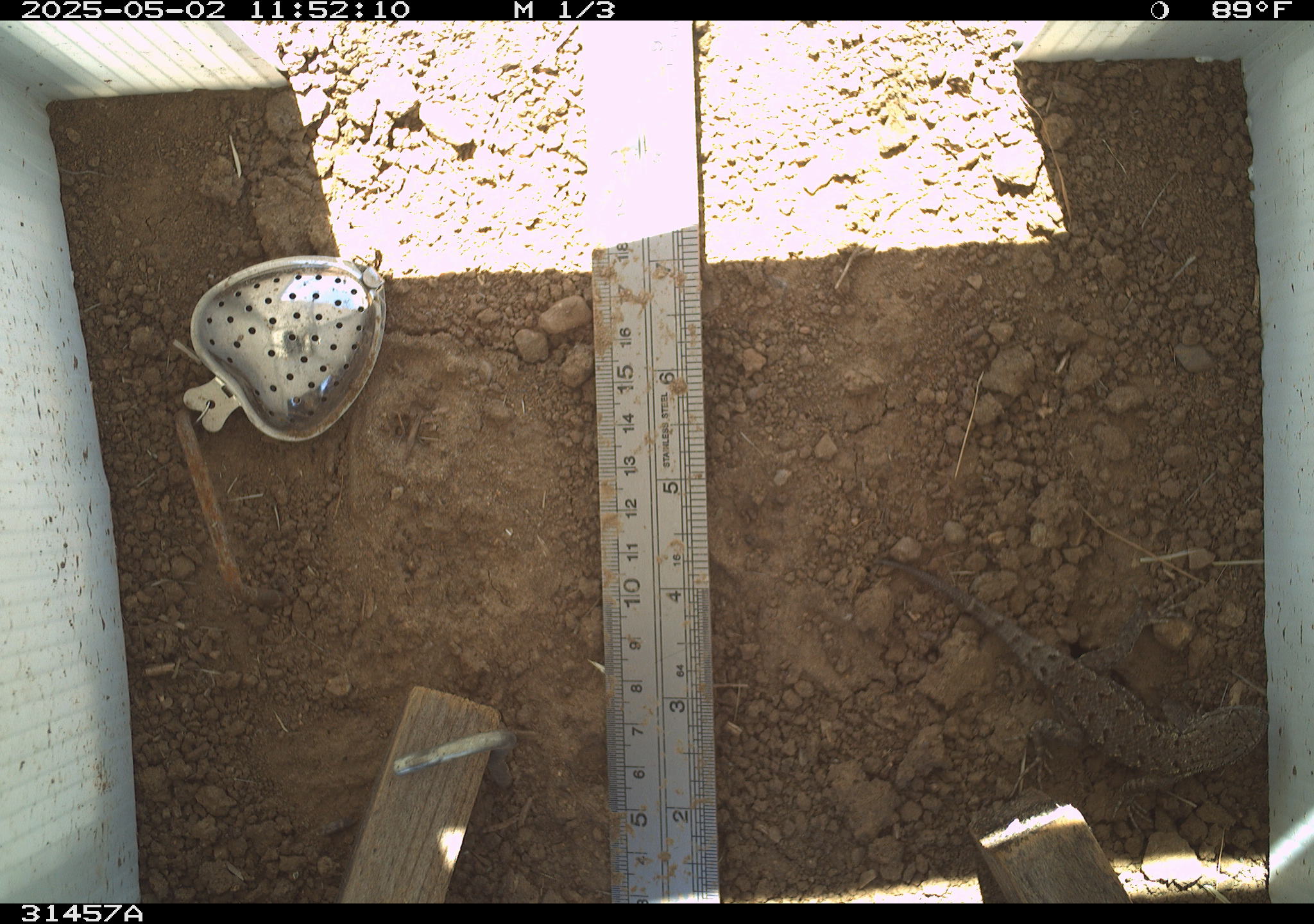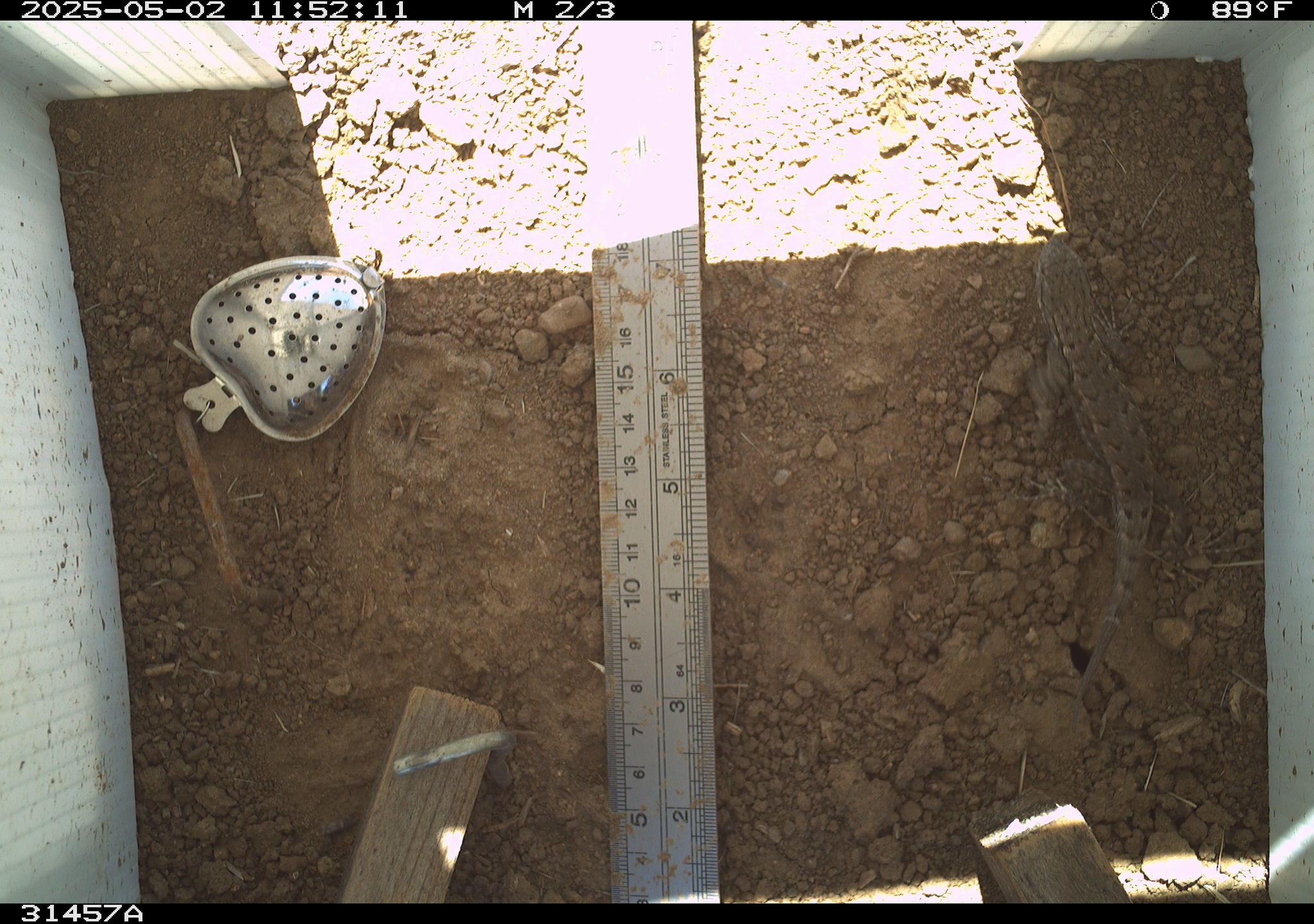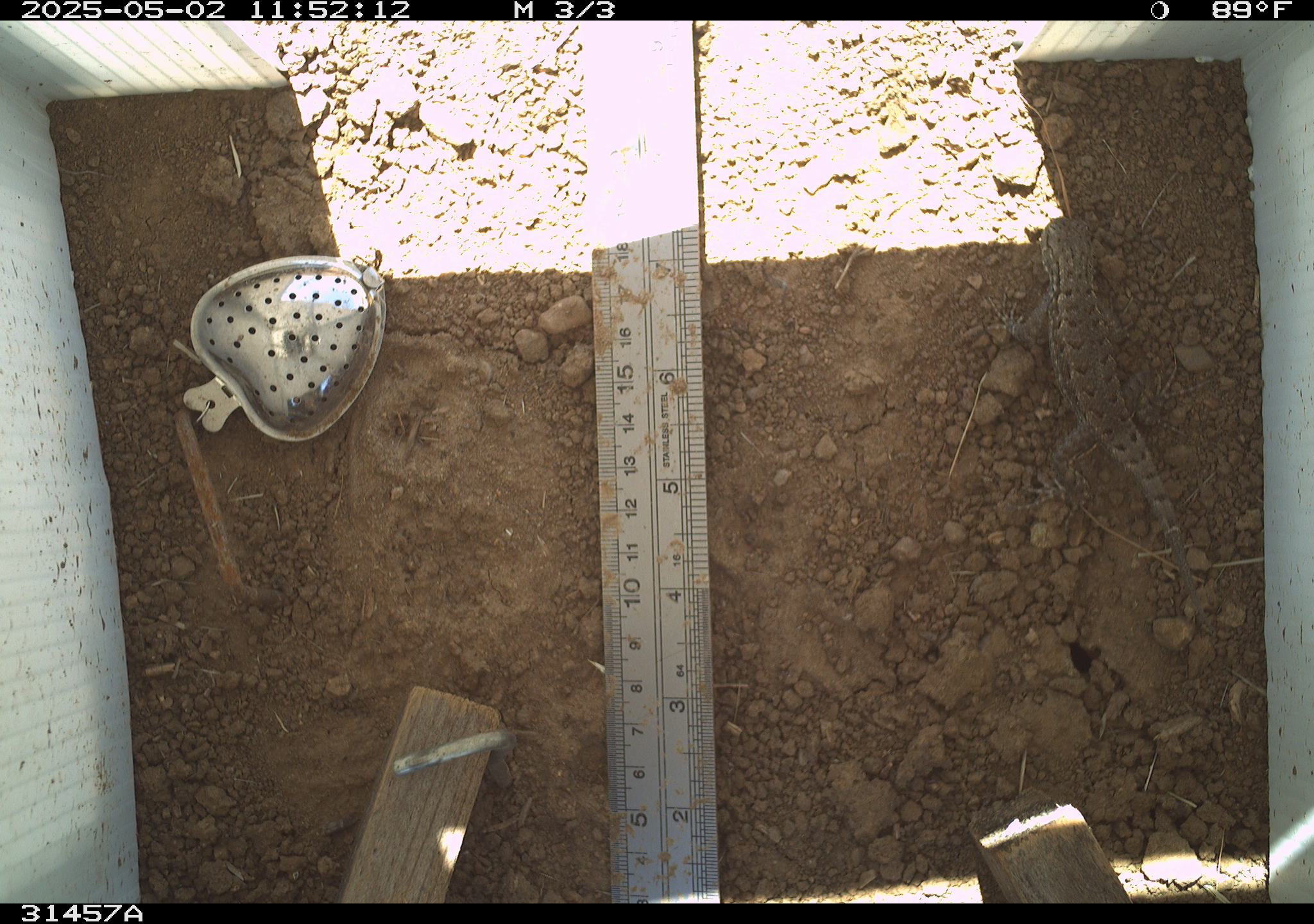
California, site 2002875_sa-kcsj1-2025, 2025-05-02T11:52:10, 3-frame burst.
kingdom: Animalia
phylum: Chordata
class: Reptilia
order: Squamata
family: Phrynosomatidae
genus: Sceloporus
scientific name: Sceloporus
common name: spiny lizards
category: sceloporus species